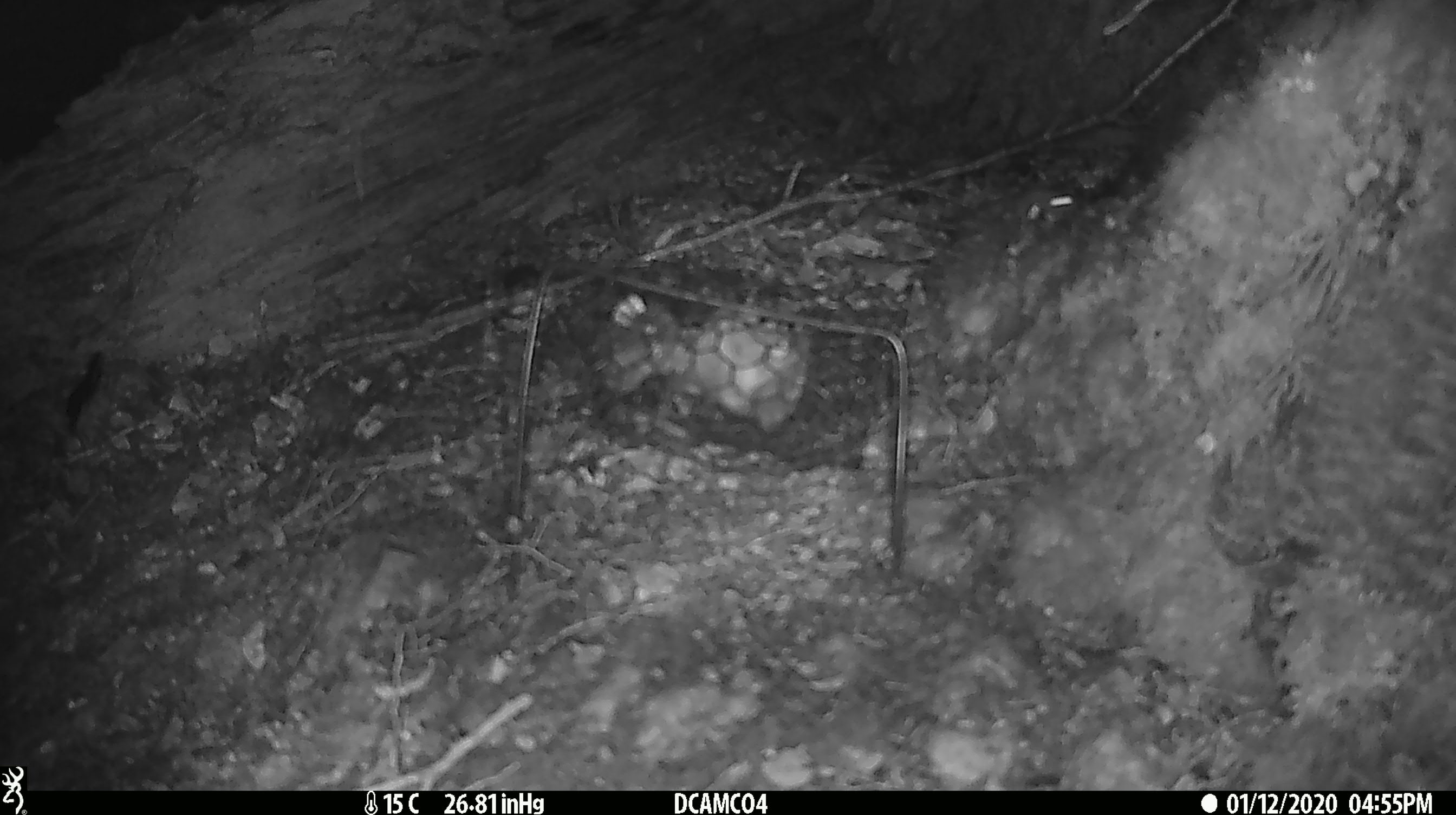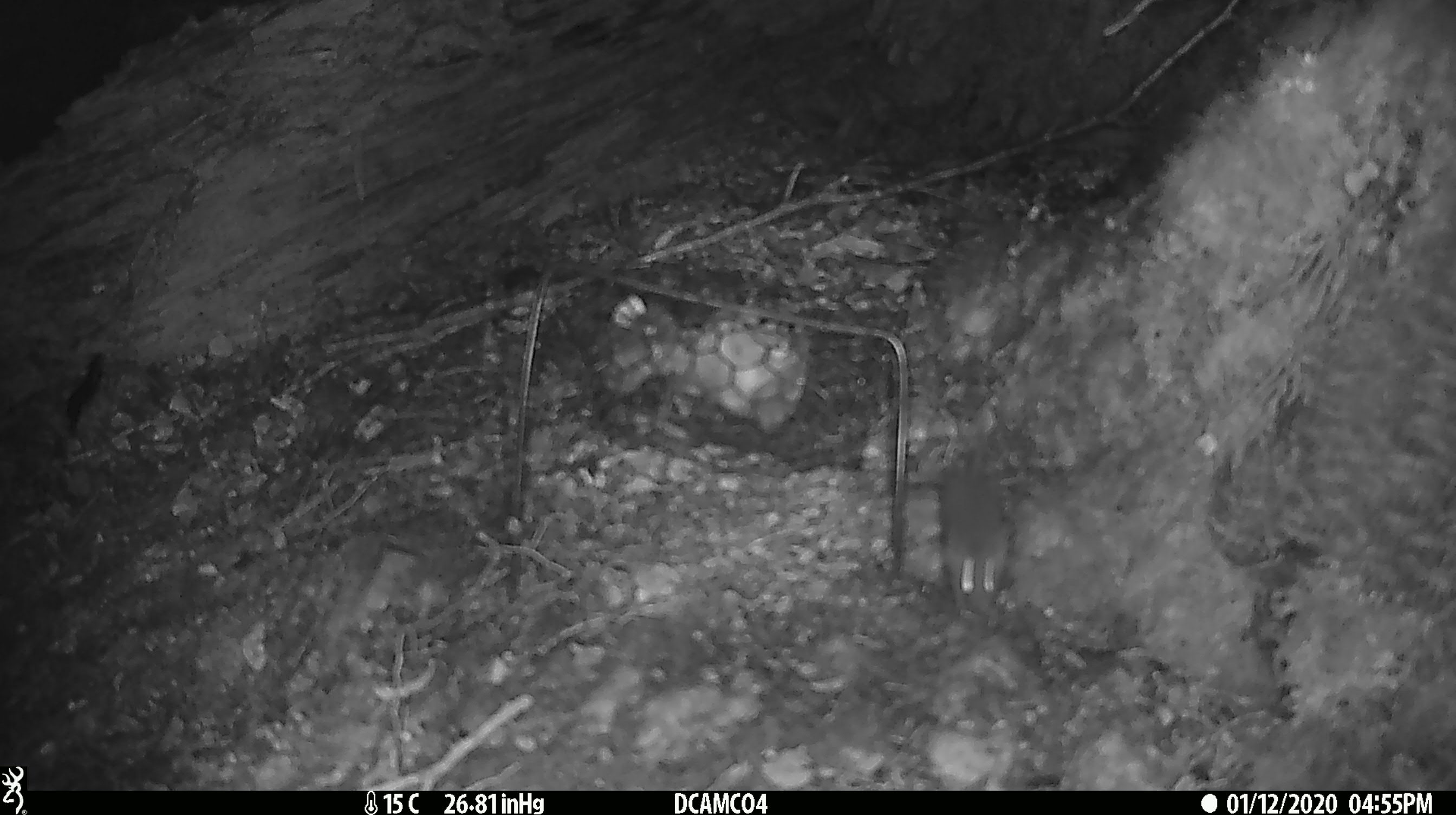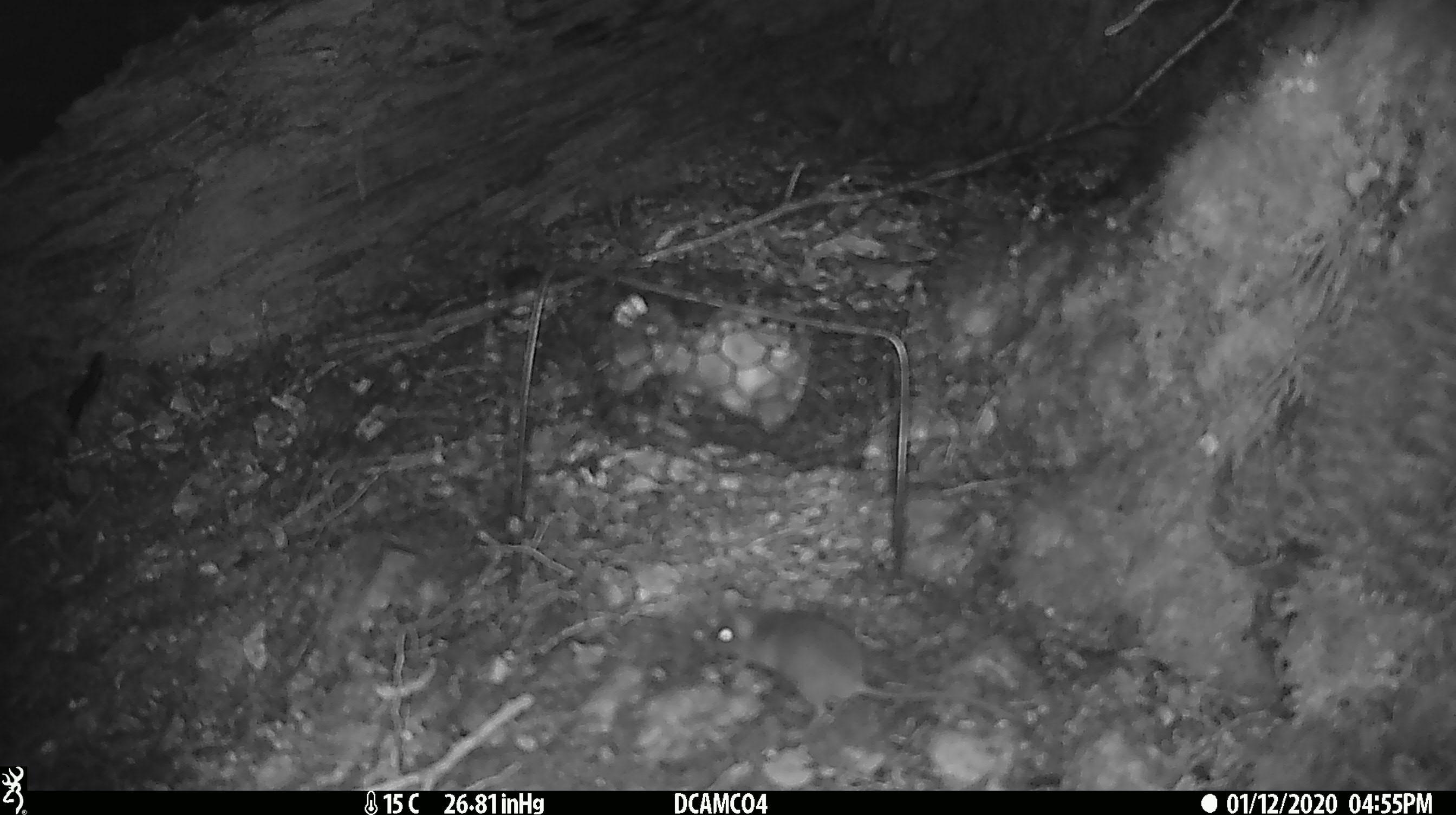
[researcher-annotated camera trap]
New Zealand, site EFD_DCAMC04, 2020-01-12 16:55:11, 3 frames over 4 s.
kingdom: Animalia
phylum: Chordata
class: Mammalia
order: Rodentia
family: Muridae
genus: Mus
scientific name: Mus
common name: mouse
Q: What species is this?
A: Mouse (Mus).